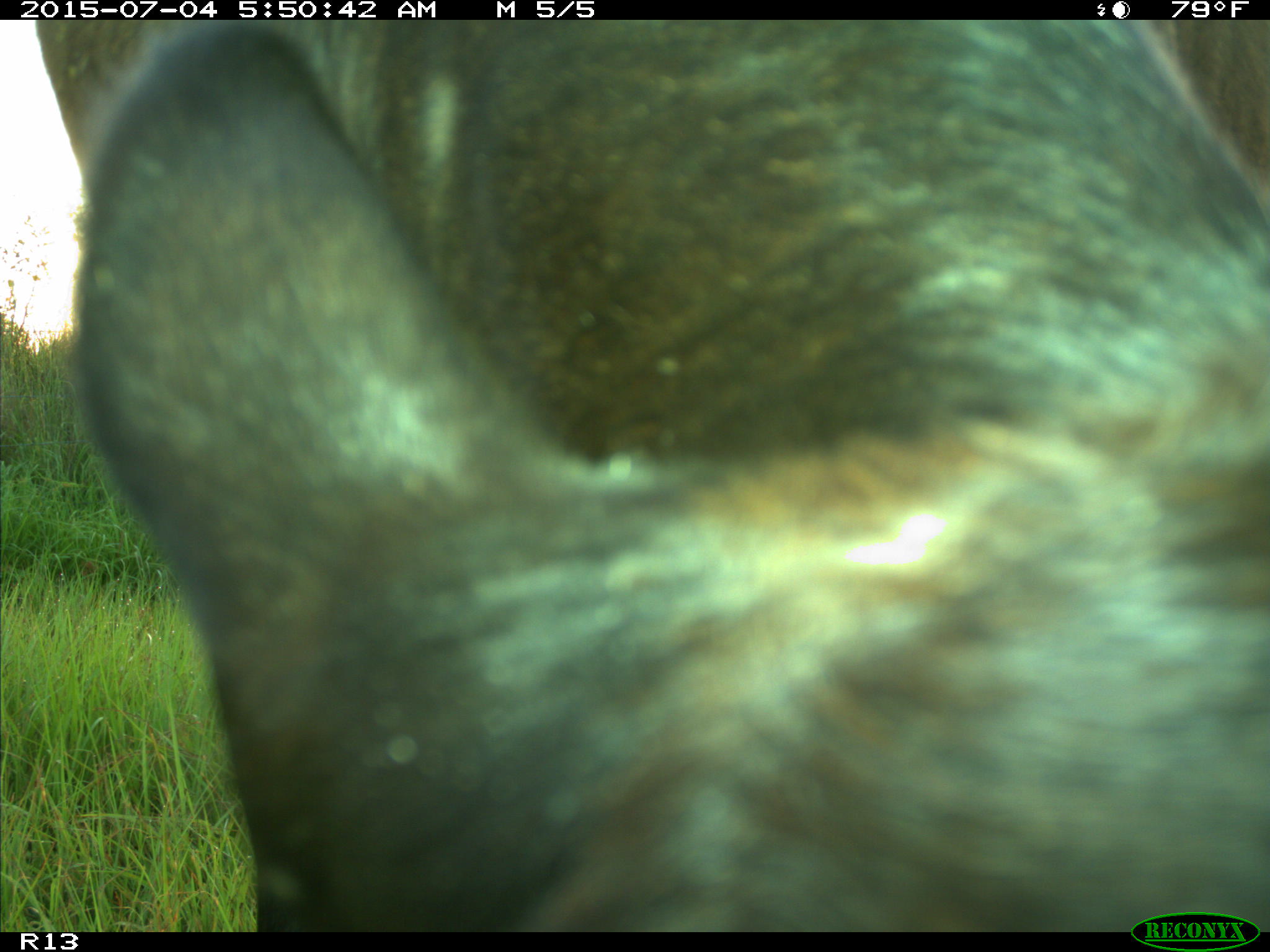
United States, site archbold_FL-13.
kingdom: Animalia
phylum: Chordata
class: Mammalia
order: Artiodactyla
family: Bovidae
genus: Bos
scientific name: Bos taurus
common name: domestic cow